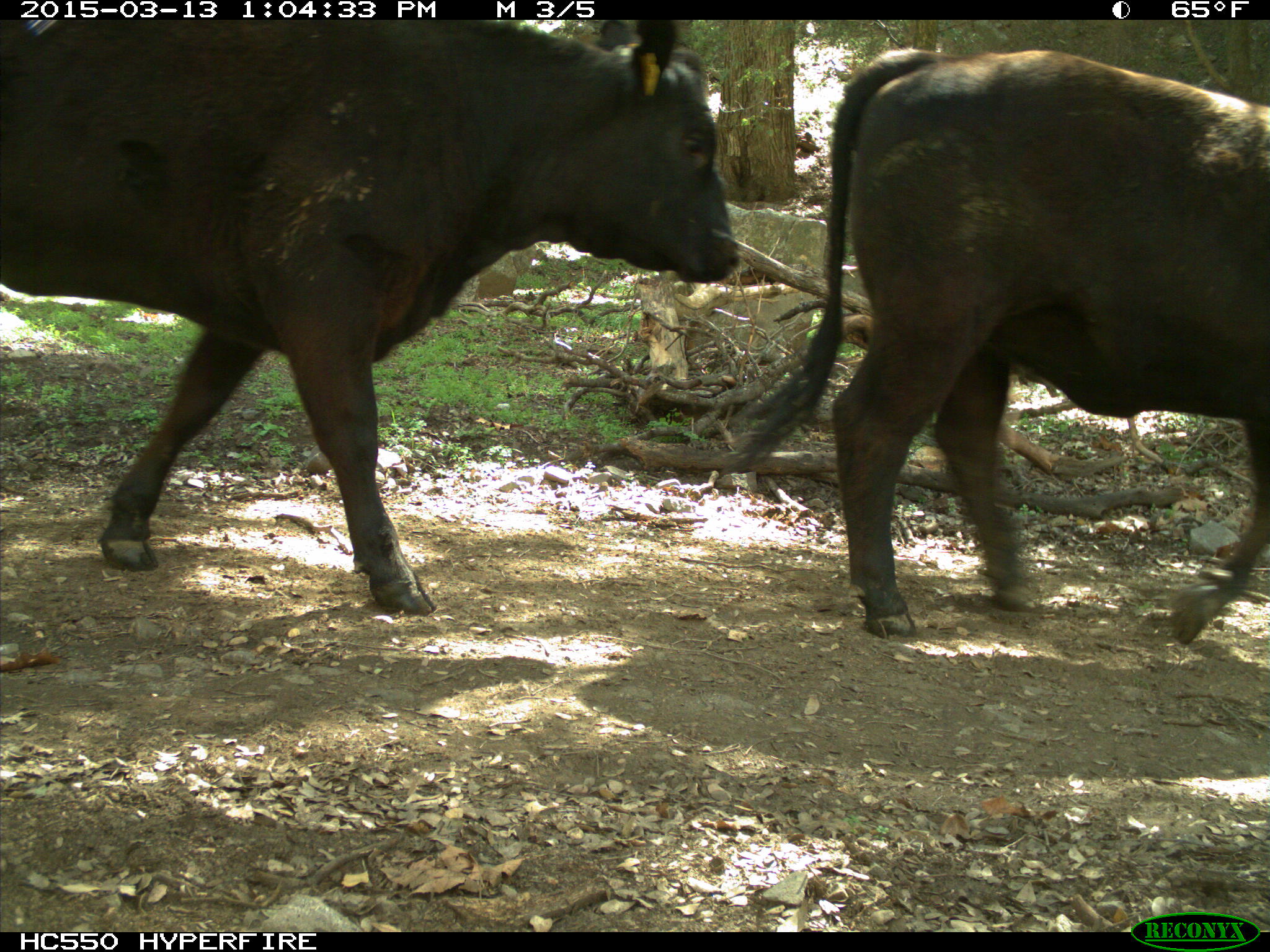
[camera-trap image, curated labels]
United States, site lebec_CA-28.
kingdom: Animalia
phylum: Chordata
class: Mammalia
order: Artiodactyla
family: Bovidae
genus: Bos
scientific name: Bos taurus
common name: domestic cow